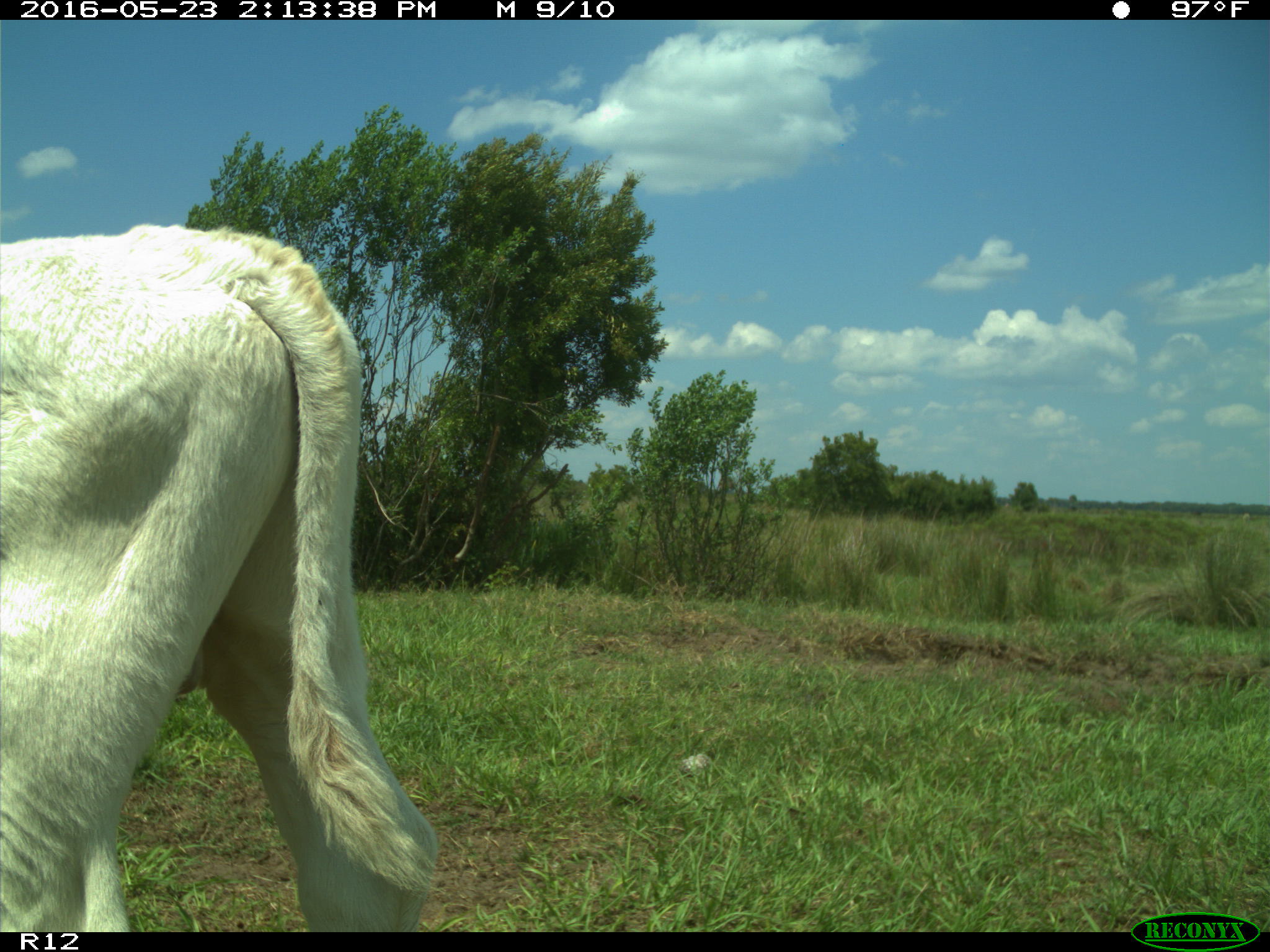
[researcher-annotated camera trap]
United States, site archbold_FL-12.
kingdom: Animalia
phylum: Chordata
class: Mammalia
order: Artiodactyla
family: Bovidae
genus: Bos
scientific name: Bos taurus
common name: domestic cow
Bos taurus (domestic cow).